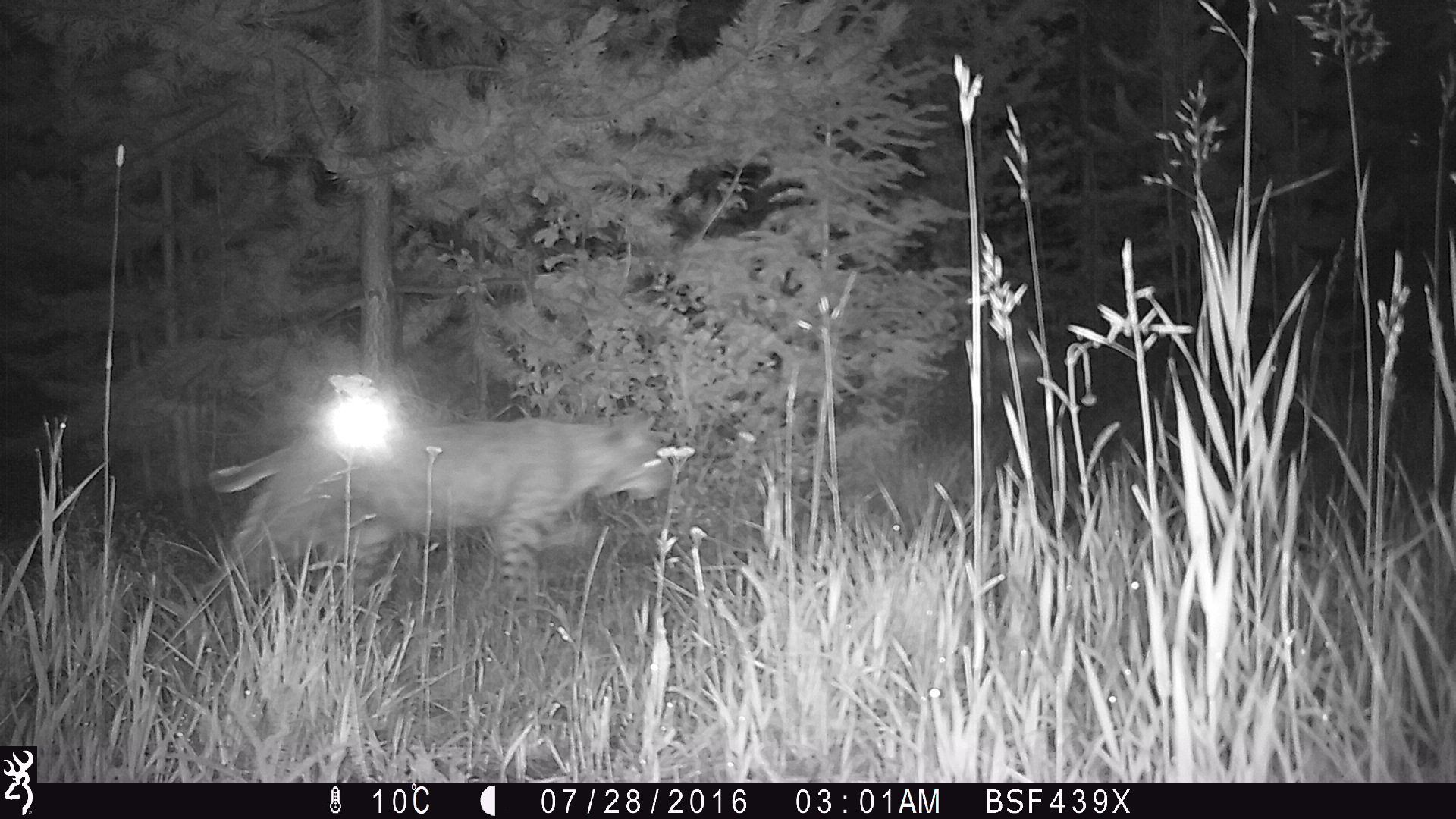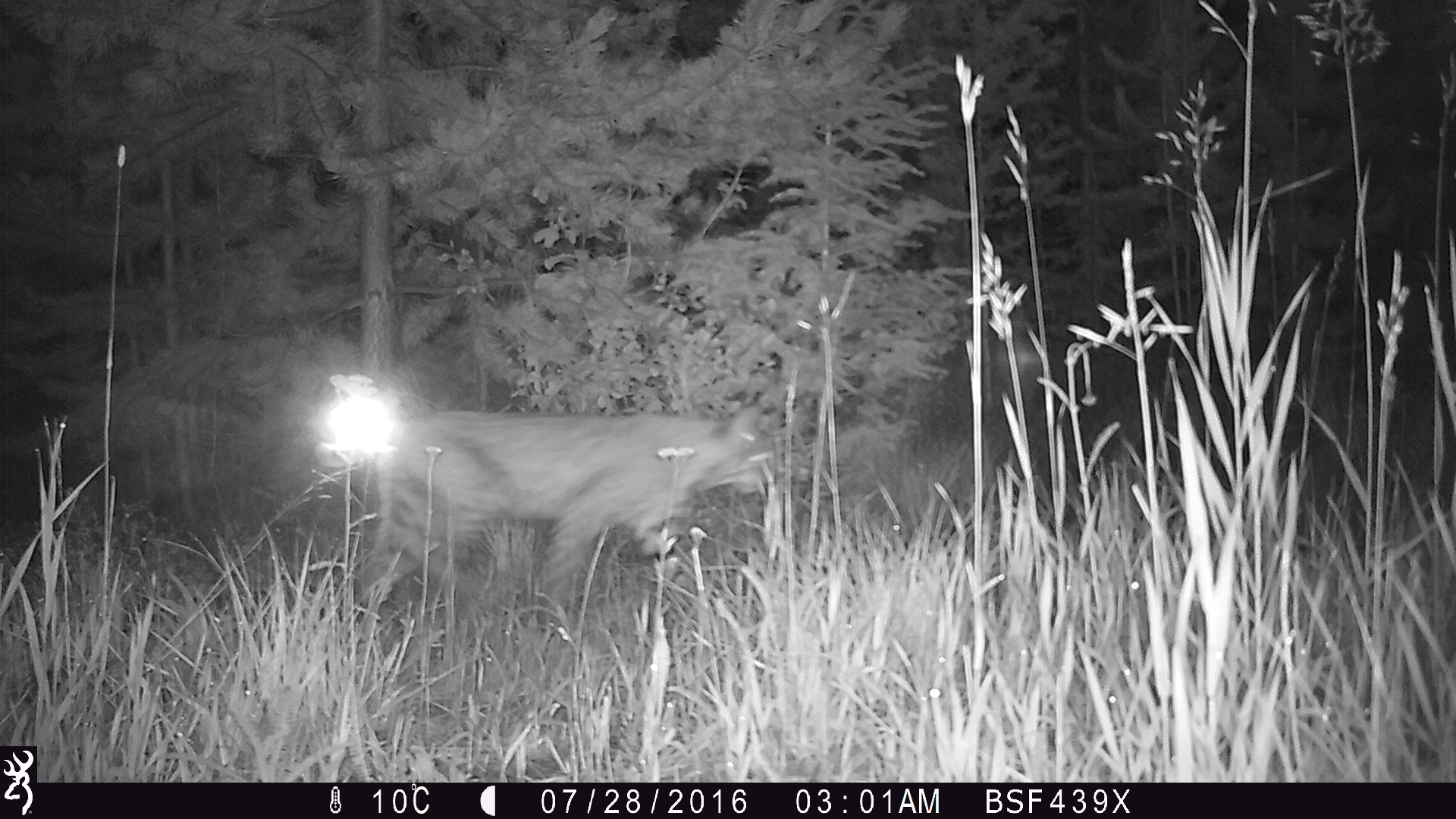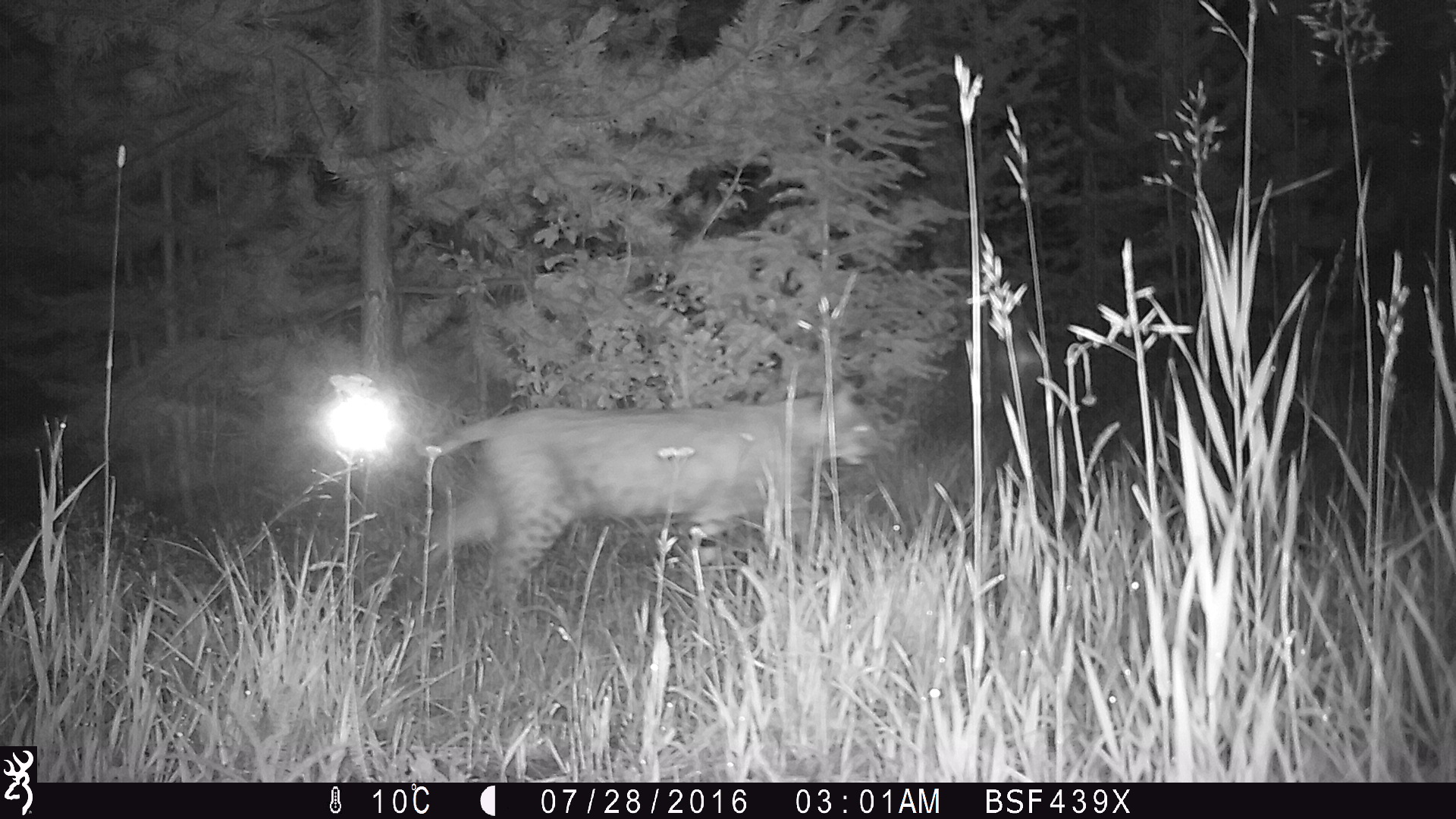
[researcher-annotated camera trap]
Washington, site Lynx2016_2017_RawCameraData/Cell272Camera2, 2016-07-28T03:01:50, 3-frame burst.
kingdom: Animalia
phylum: Chordata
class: Mammalia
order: Carnivora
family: Felidae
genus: Lynx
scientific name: Lynx rufus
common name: bobcat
Lynx rufus (bobcat). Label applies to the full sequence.